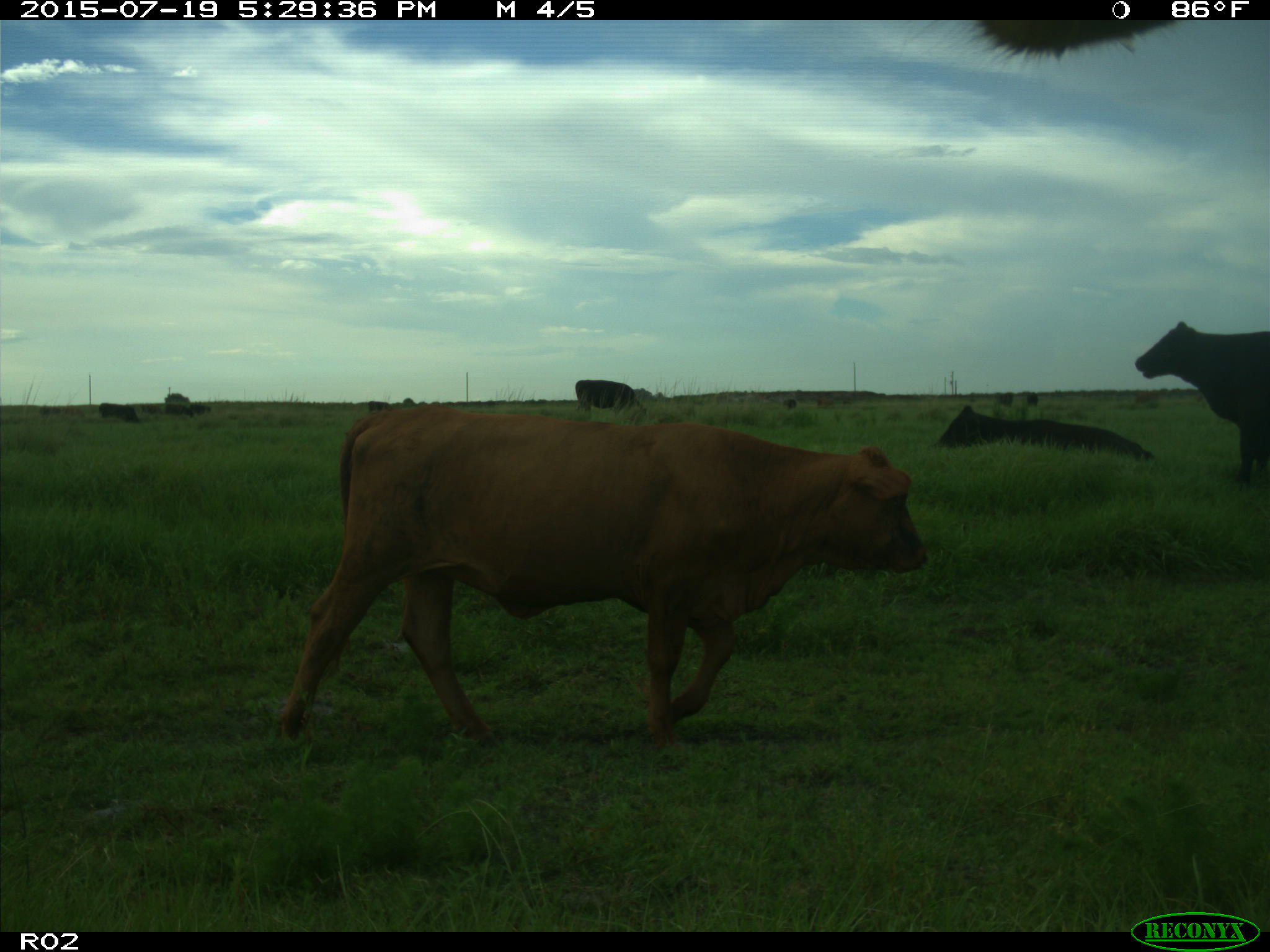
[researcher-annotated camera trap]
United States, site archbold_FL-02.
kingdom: Animalia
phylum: Chordata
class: Mammalia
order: Artiodactyla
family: Bovidae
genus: Bos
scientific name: Bos taurus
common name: domestic cow